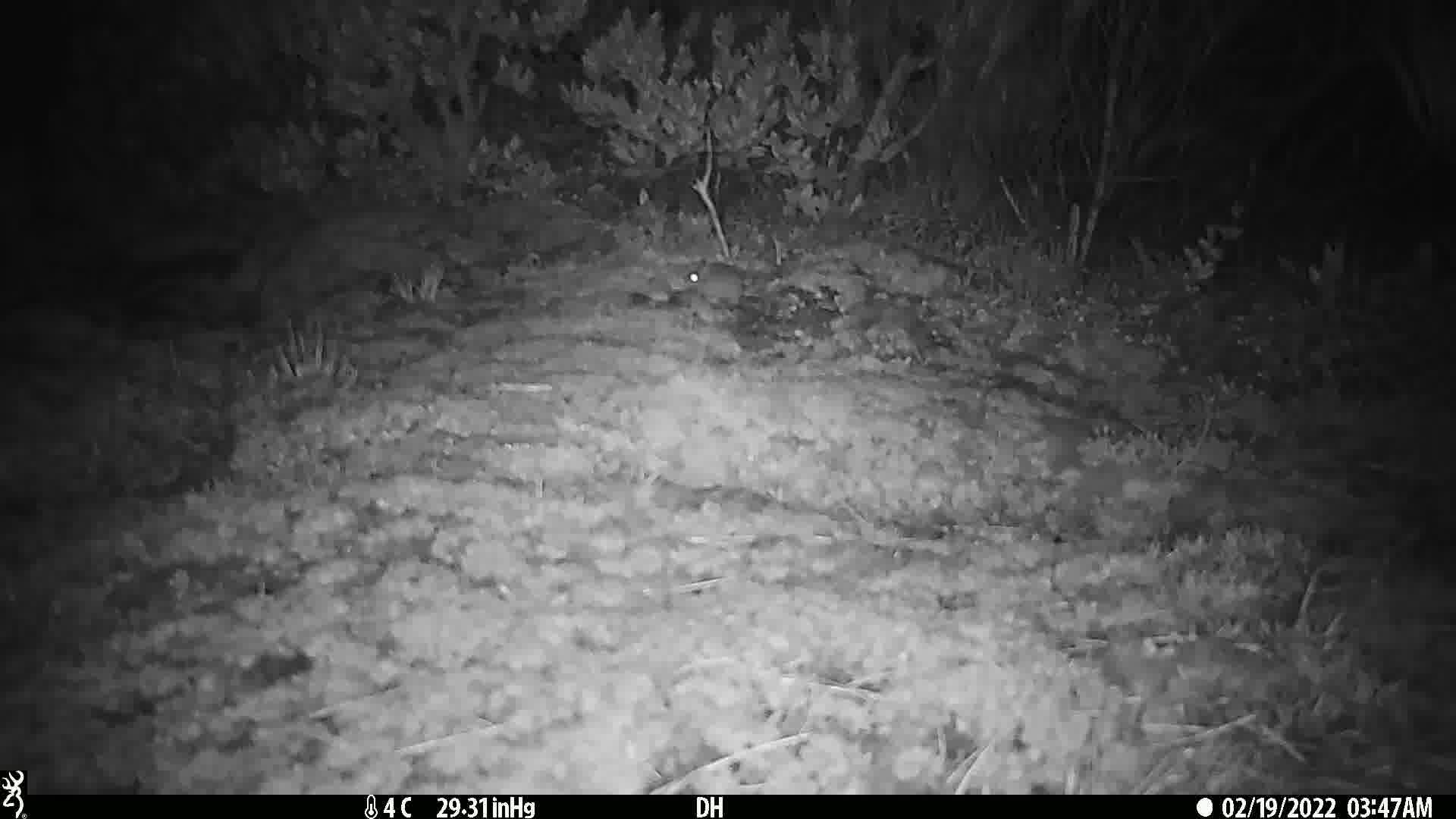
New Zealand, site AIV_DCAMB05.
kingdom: Animalia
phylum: Chordata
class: Mammalia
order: Rodentia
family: Muridae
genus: Mus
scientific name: Mus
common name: mouse